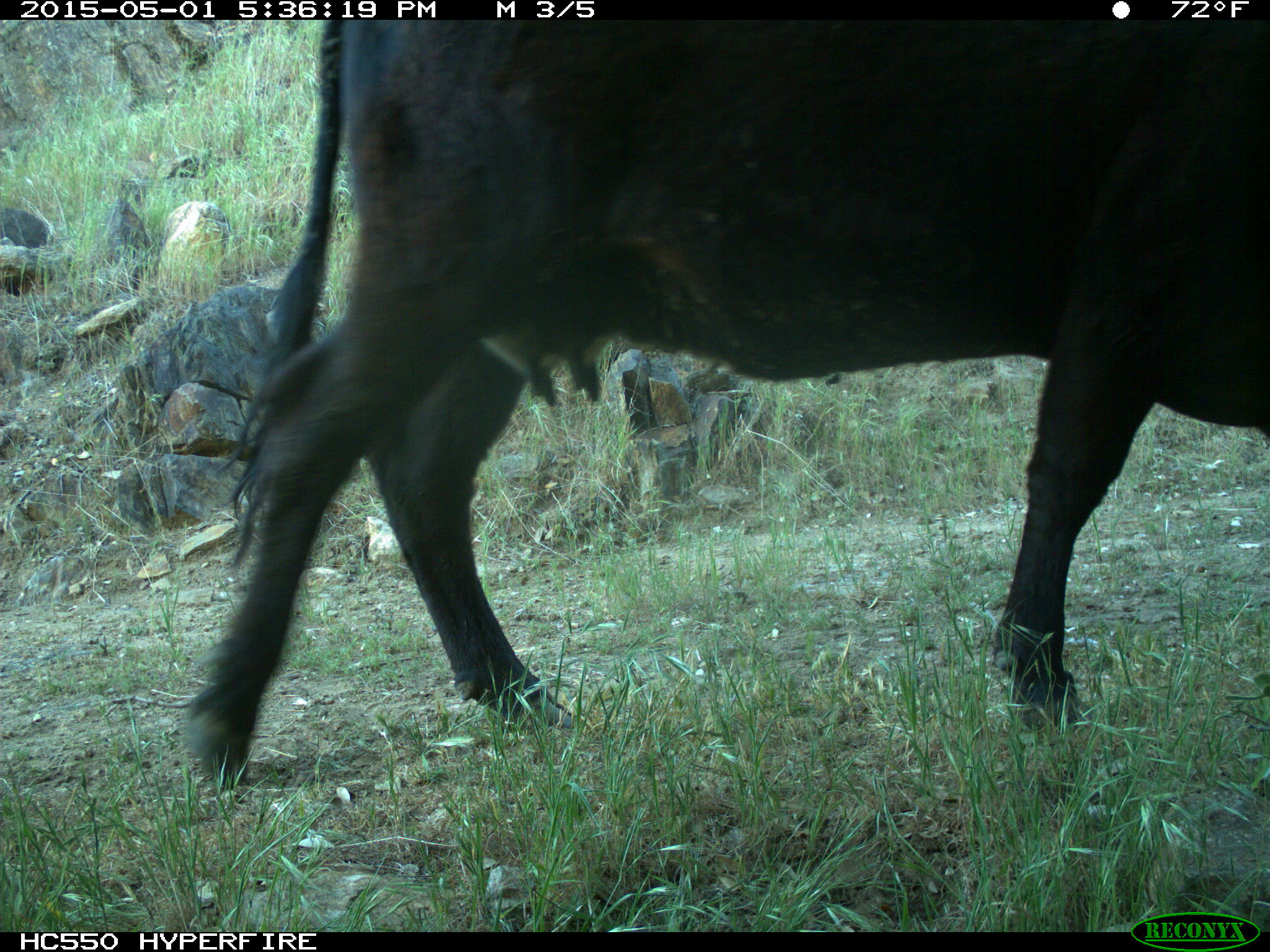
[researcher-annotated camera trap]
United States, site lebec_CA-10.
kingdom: Animalia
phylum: Chordata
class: Mammalia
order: Artiodactyla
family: Bovidae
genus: Bos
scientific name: Bos taurus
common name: domestic cow